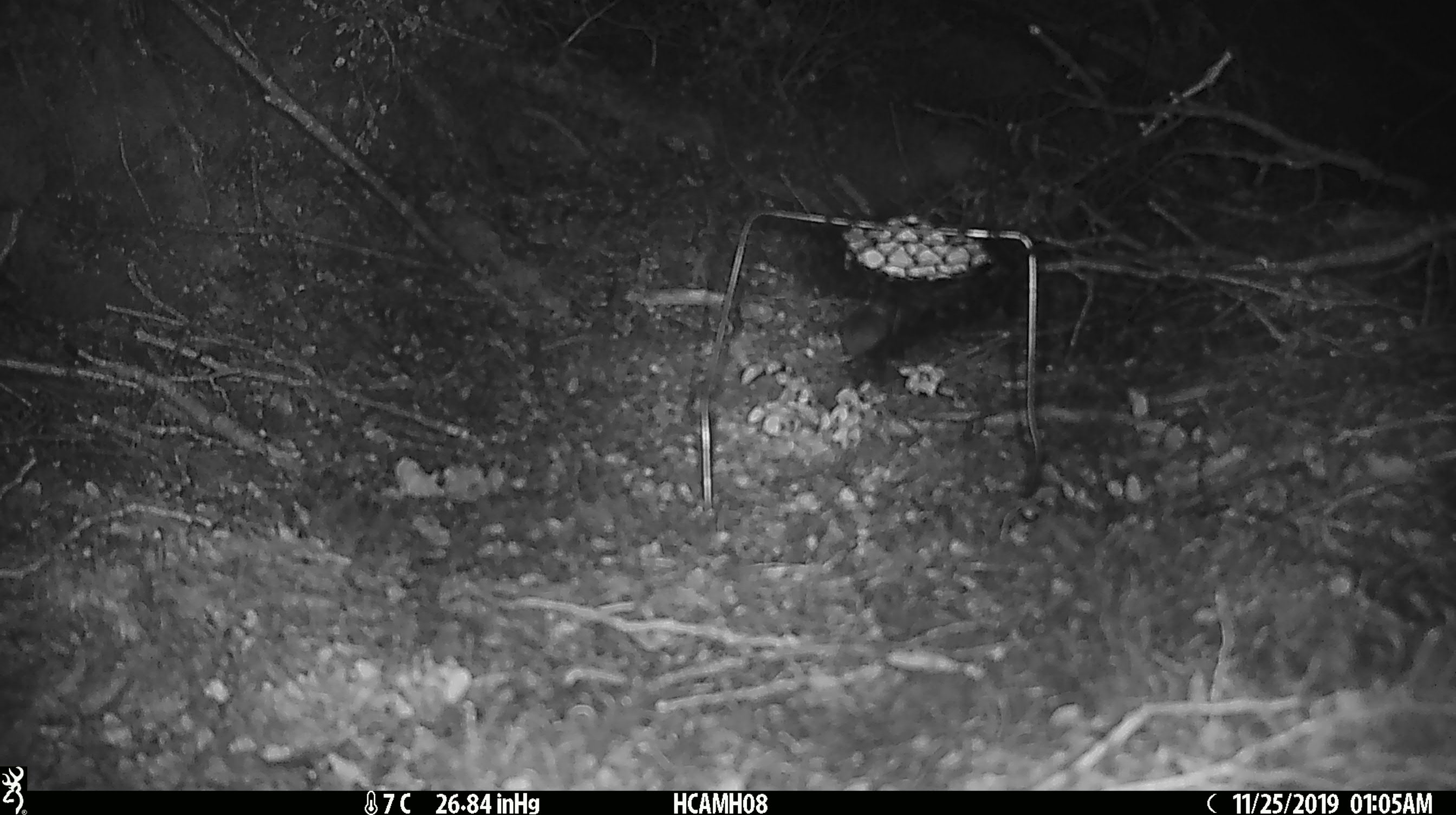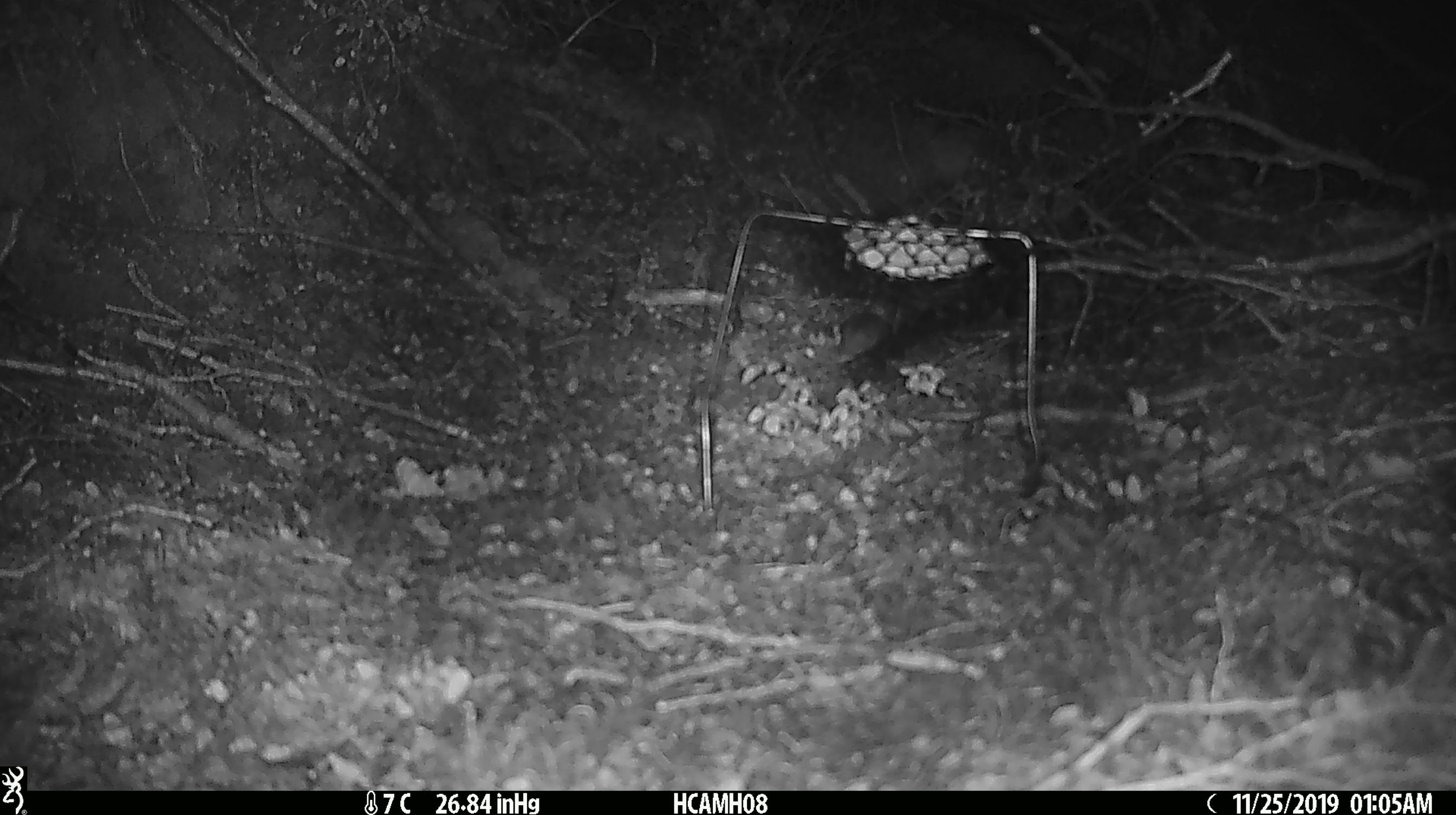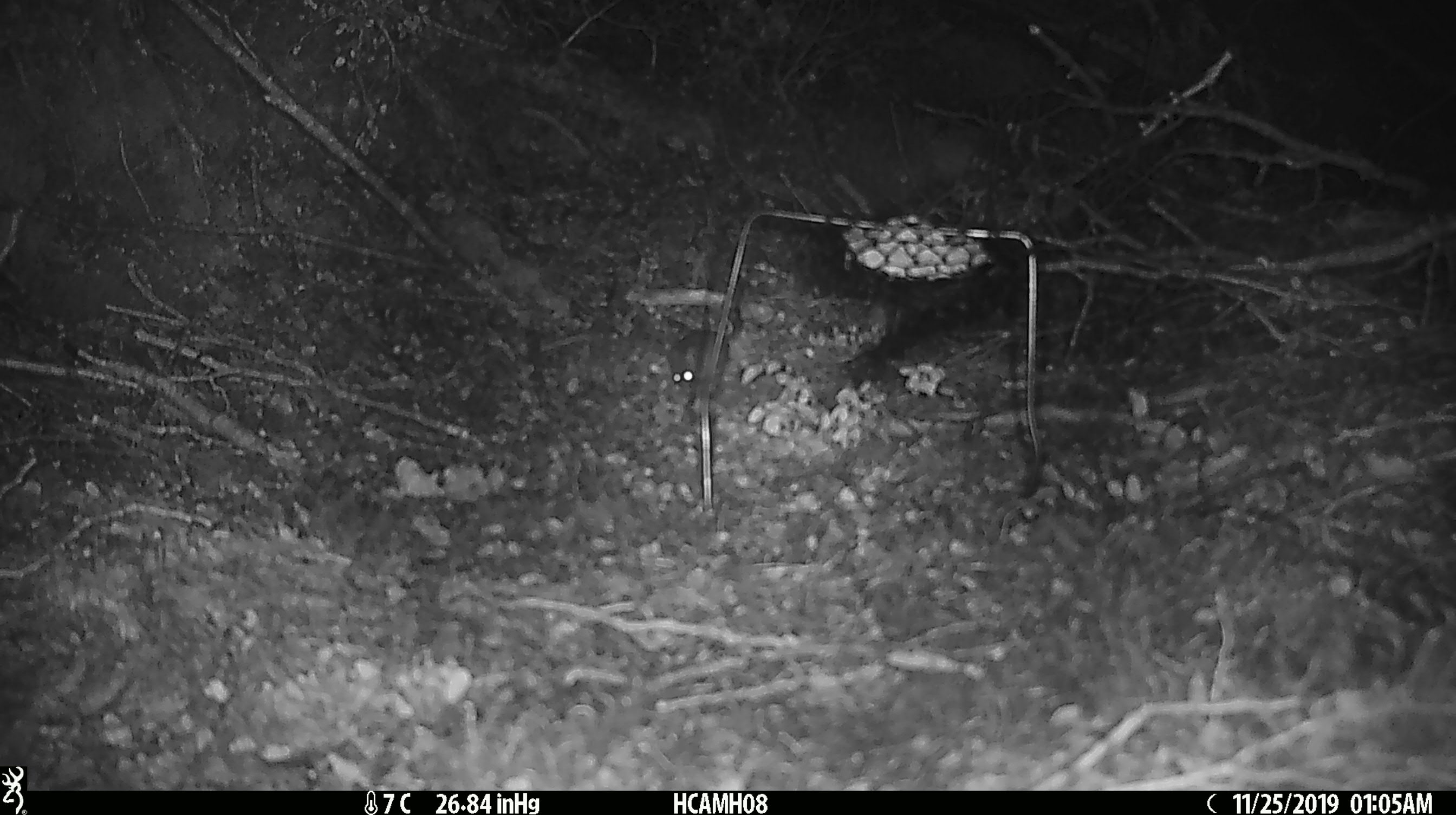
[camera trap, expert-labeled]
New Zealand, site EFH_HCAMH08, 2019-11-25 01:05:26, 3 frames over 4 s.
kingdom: Animalia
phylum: Chordata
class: Mammalia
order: Rodentia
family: Muridae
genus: Mus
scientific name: Mus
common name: mouse